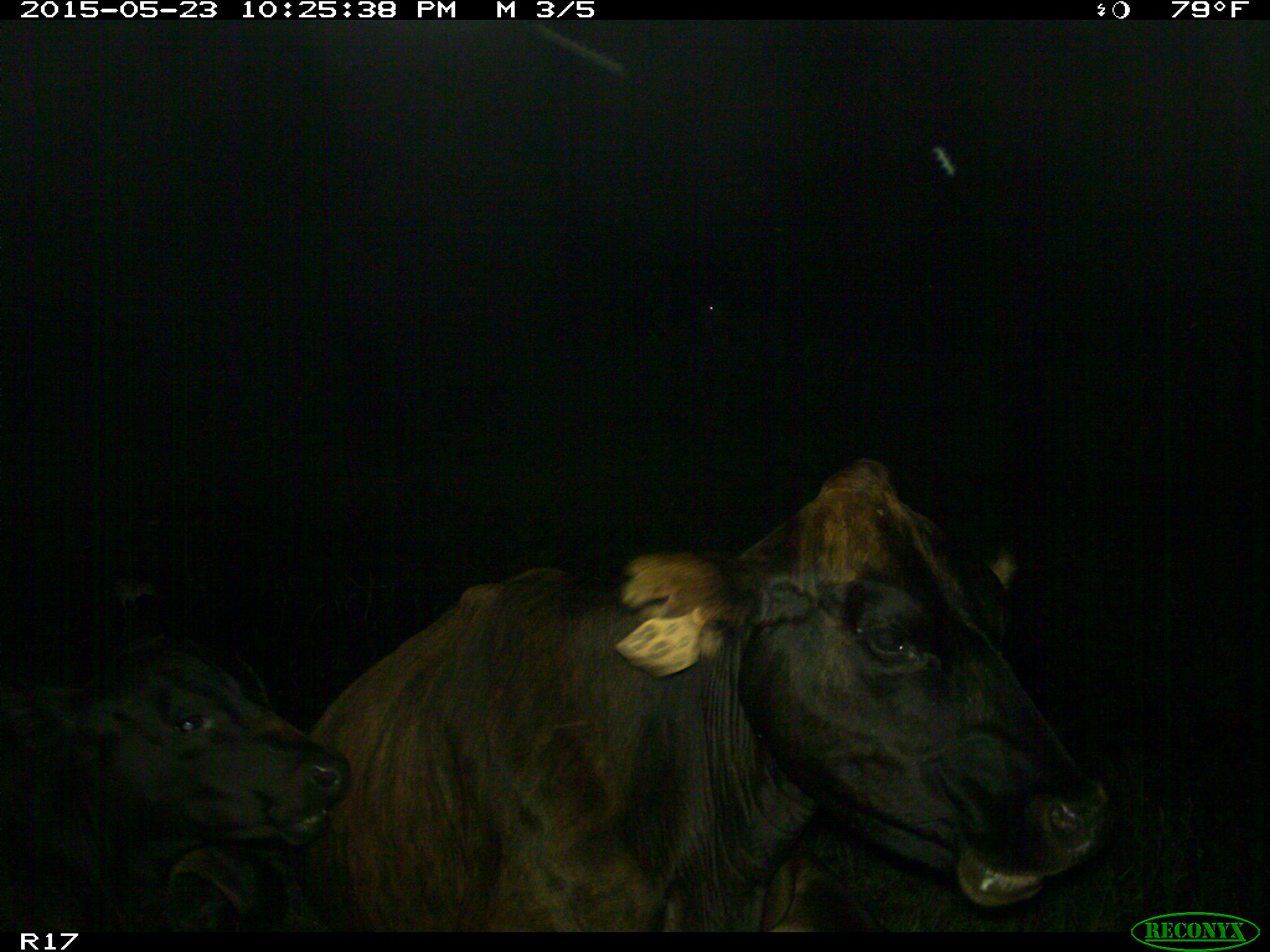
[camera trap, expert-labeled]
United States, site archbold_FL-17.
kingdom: Animalia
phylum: Chordata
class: Mammalia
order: Artiodactyla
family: Bovidae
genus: Bos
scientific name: Bos taurus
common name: domestic cow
Bos taurus (domestic cow).